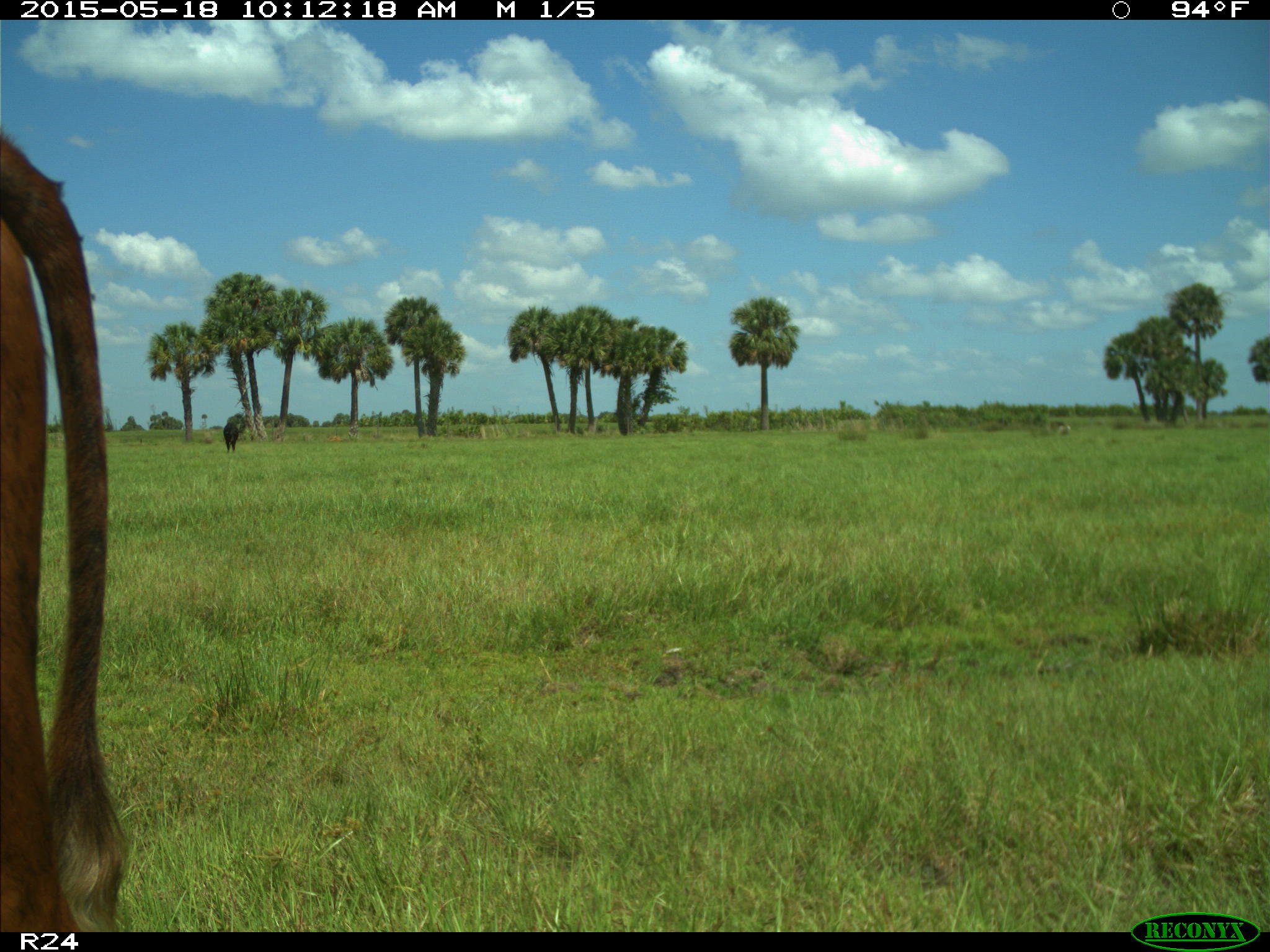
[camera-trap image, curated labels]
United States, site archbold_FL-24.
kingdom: Animalia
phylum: Chordata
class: Mammalia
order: Artiodactyla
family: Bovidae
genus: Bos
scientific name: Bos taurus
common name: domestic cow